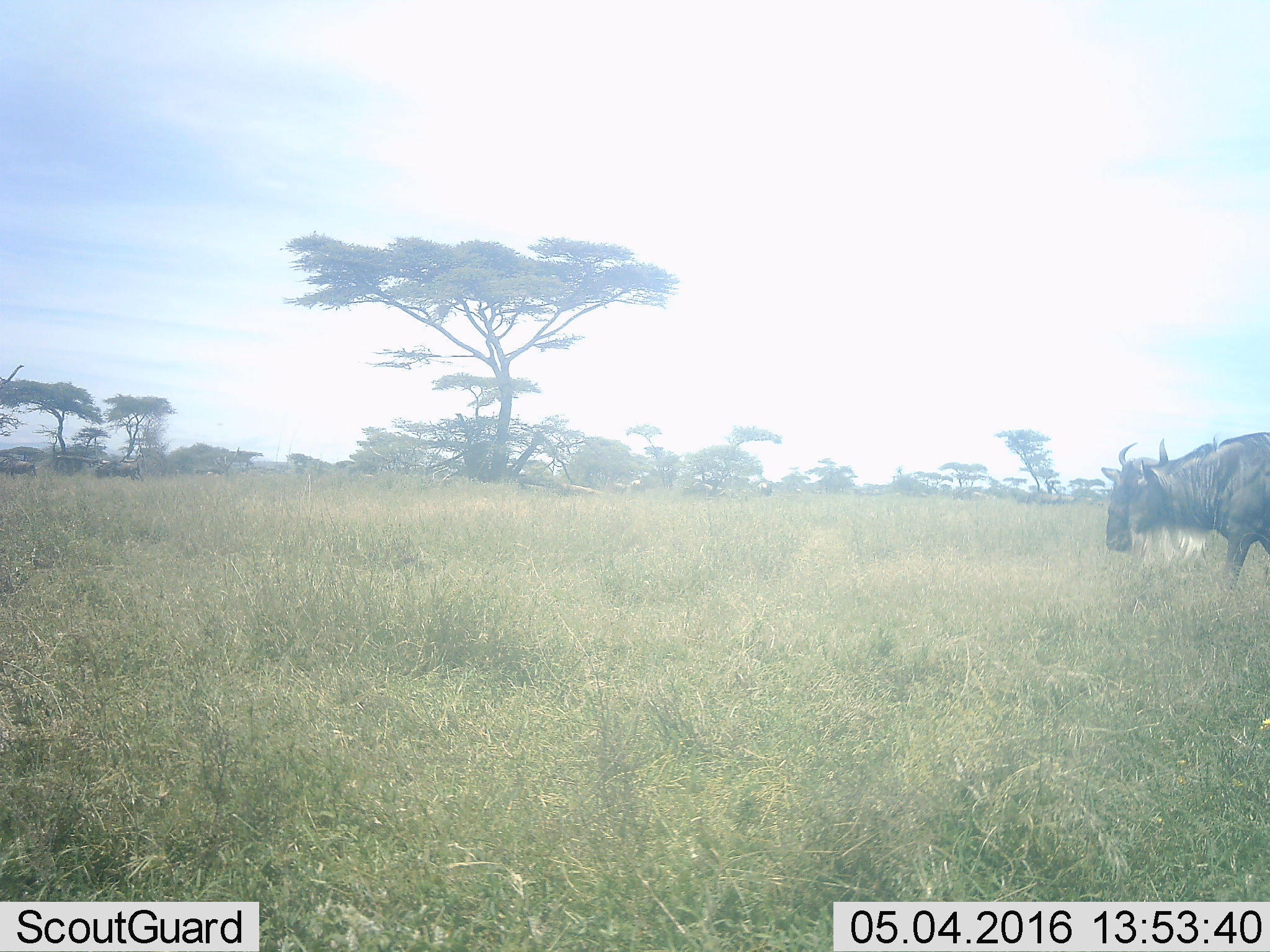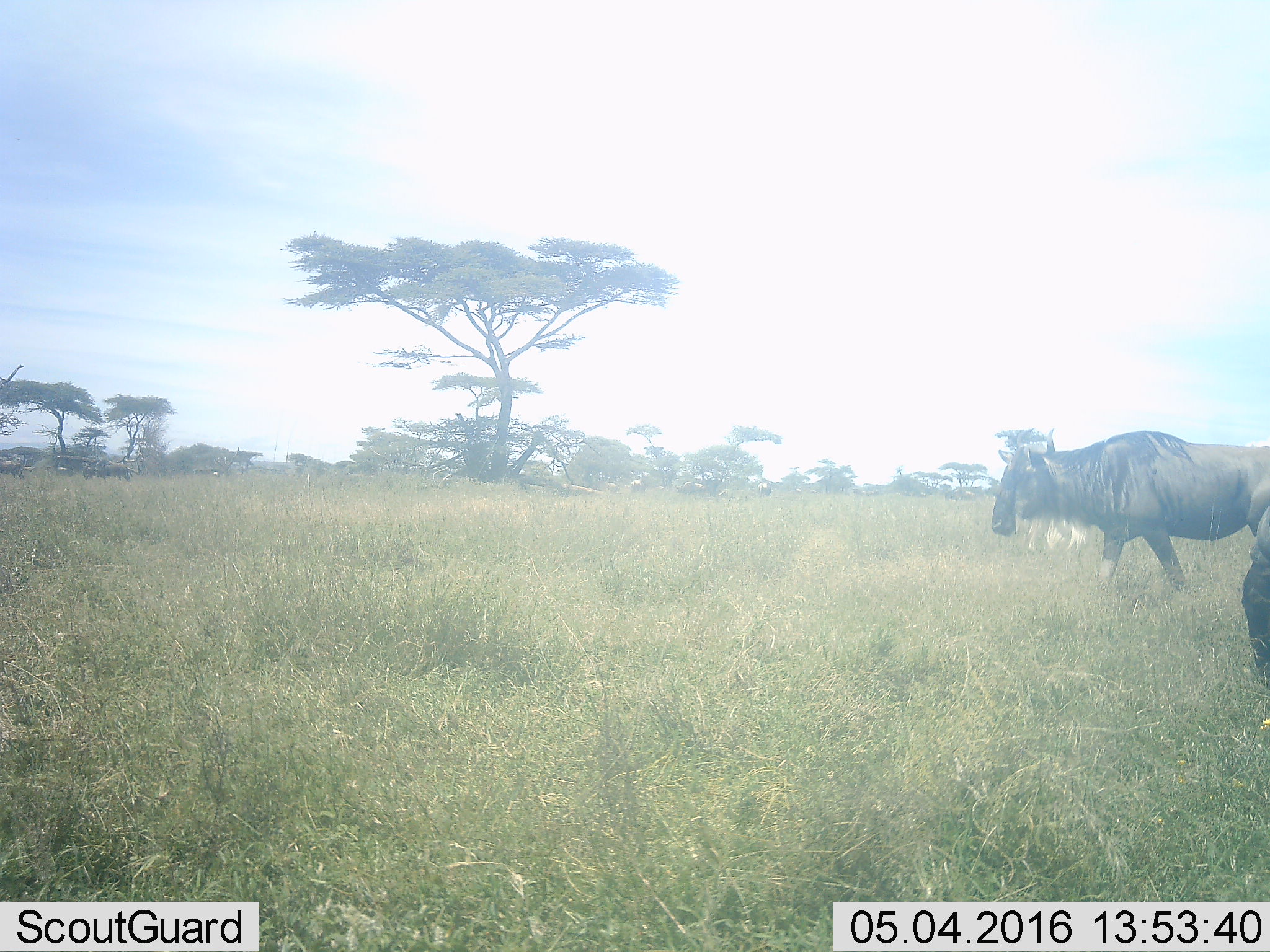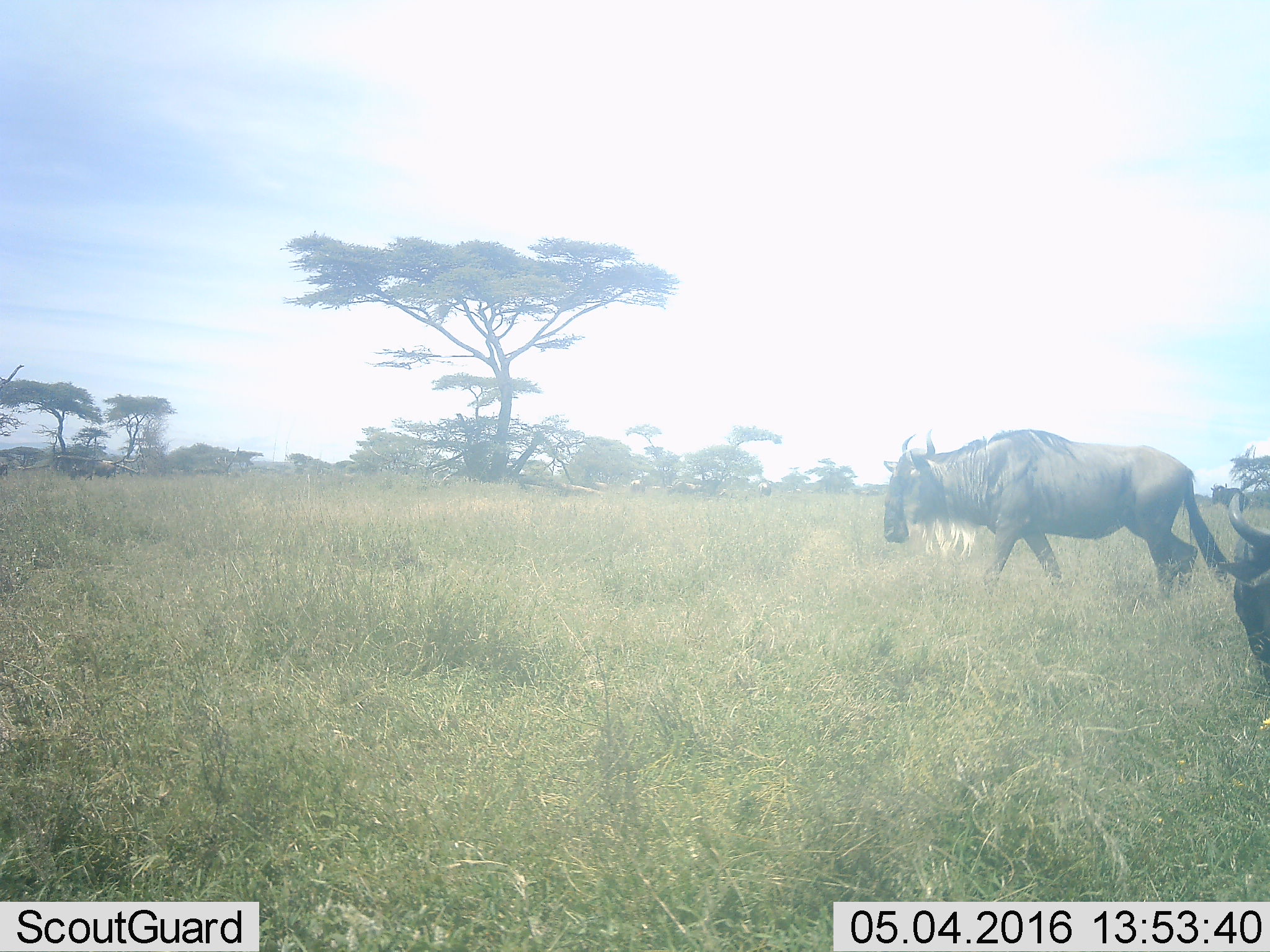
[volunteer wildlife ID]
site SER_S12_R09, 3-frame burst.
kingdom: Animalia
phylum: Chordata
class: Mammalia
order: Artiodactyla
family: Bovidae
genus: Connochaetes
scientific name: Connochaetes taurinus taurinus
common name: blue wildebeest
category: wildebeestblue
Wildebeestblue (blue wildebeest) (Connochaetes taurinus taurinus), count 5. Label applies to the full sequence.